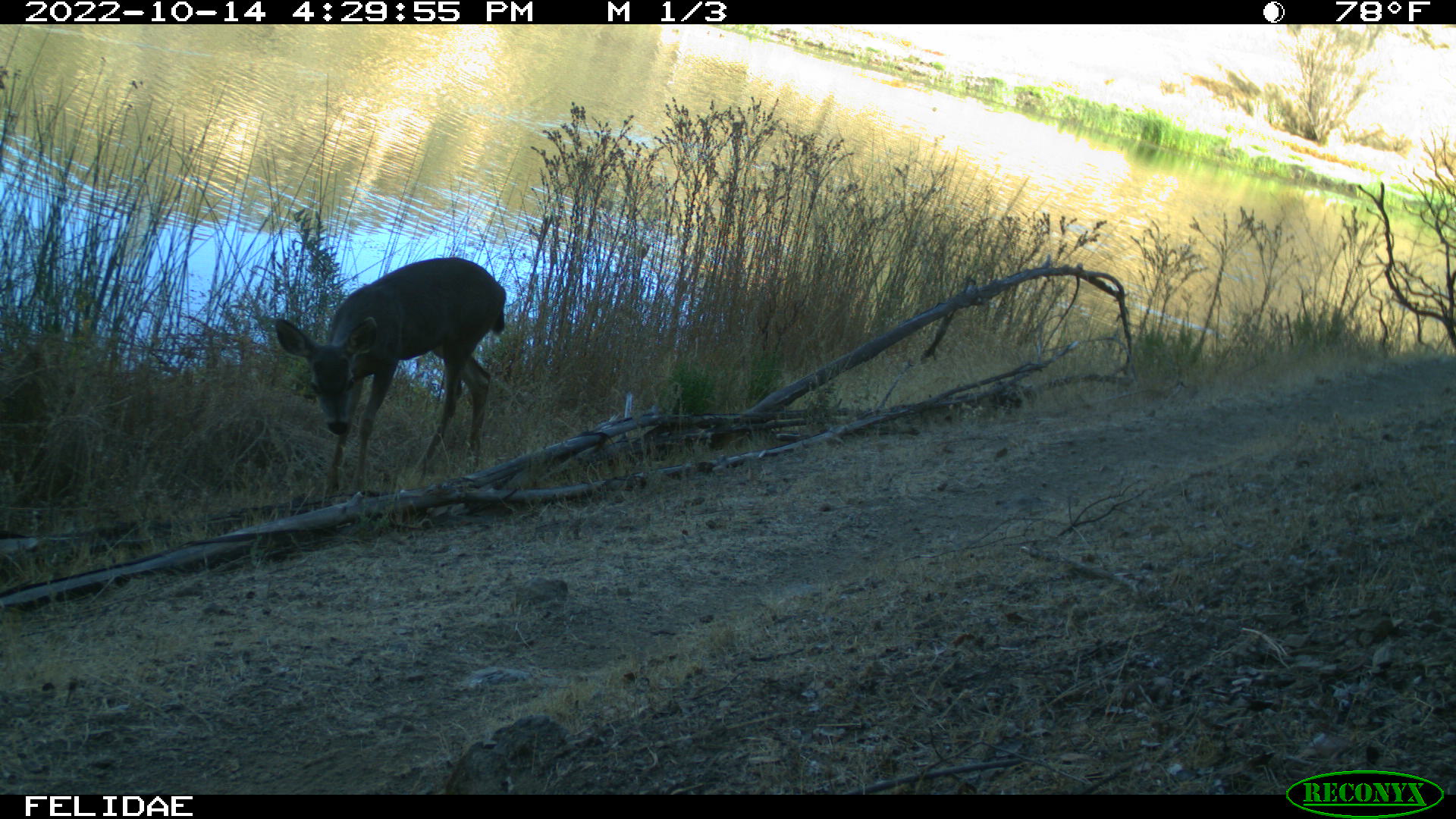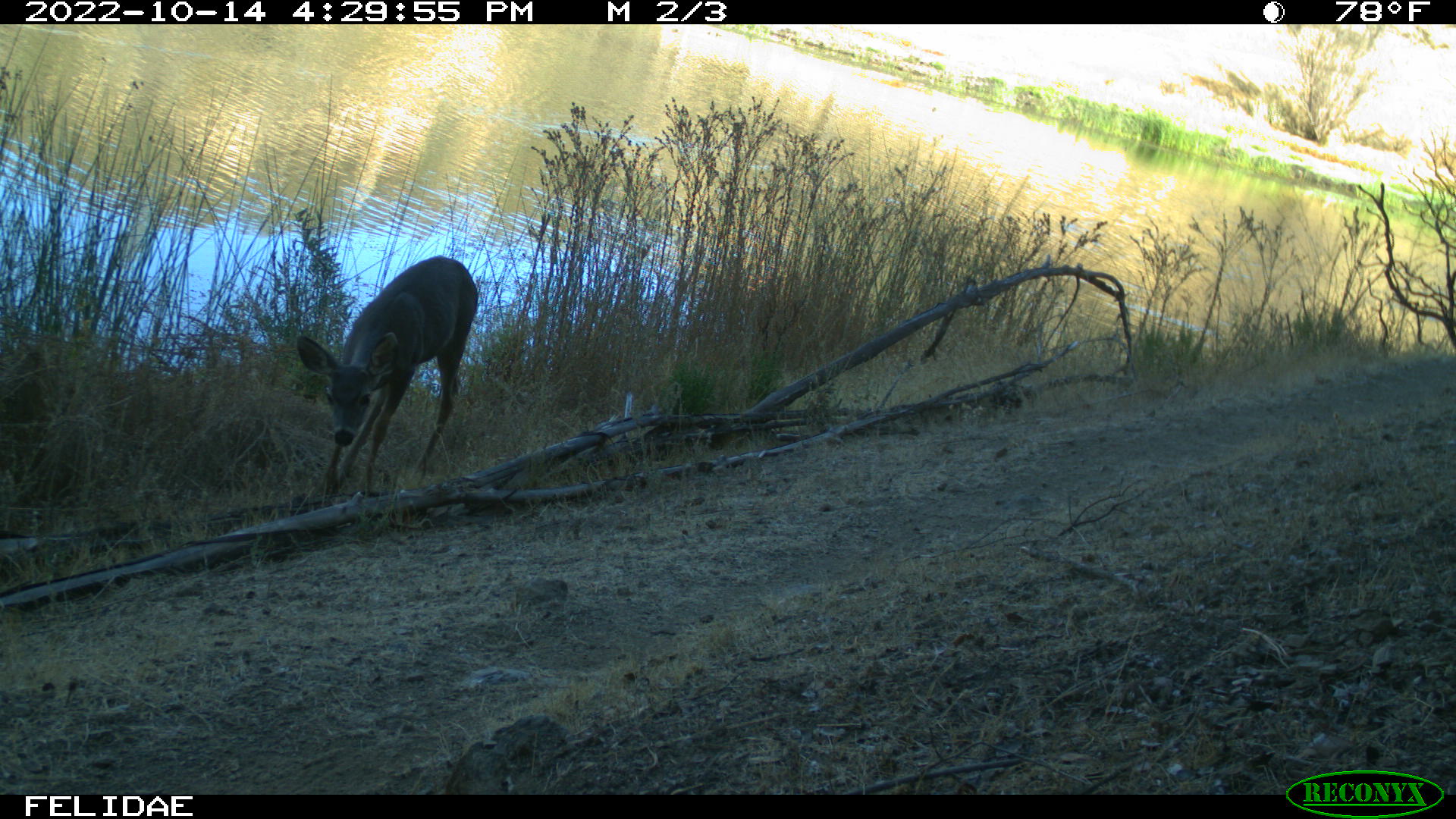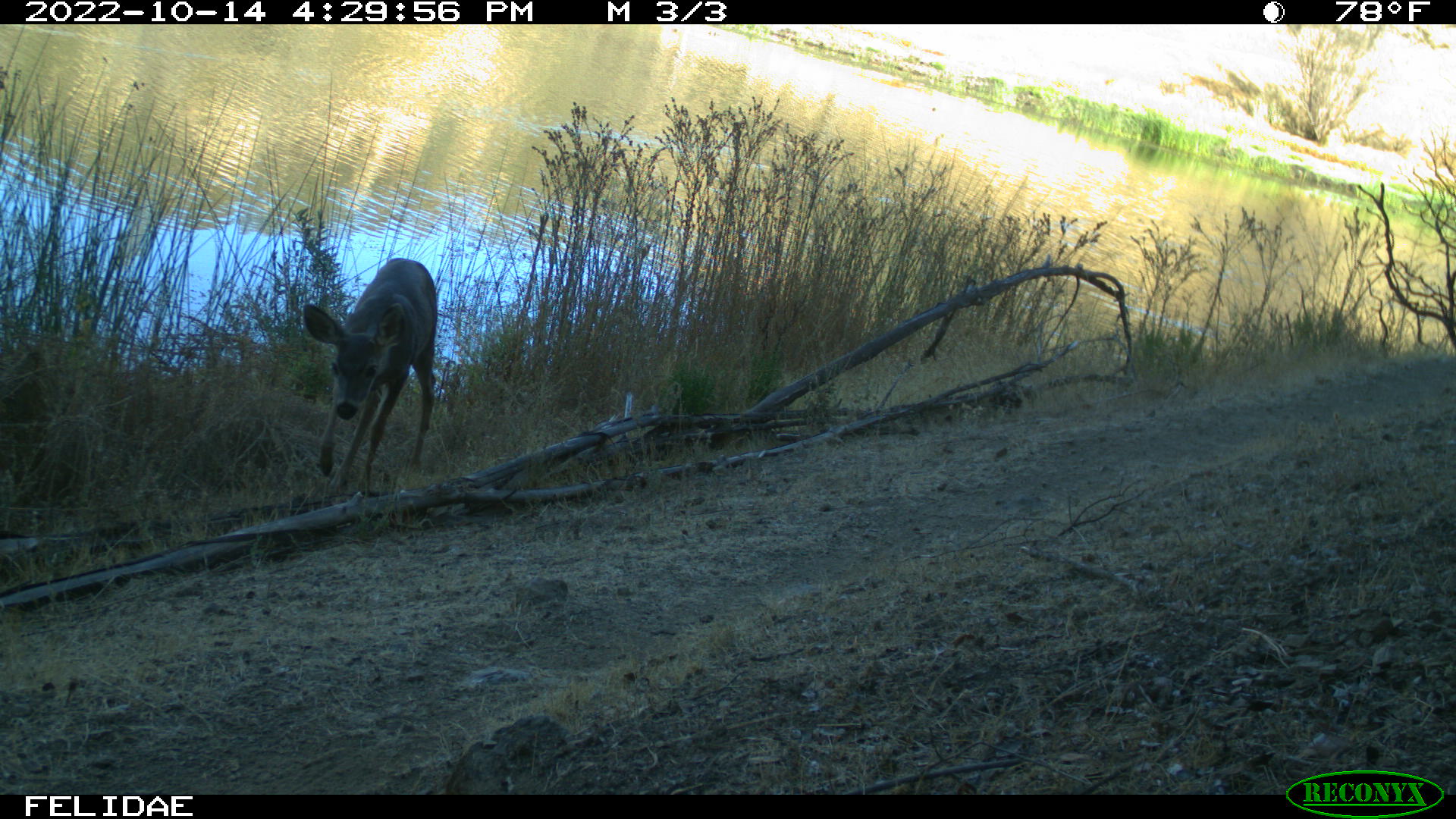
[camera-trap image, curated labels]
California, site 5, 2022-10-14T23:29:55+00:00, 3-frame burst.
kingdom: Animalia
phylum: Chordata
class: Mammalia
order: Artiodactyla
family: Cervidae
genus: Odocoileus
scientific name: Odocoileus hemionus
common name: mule deer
Mule deer (Odocoileus hemionus).